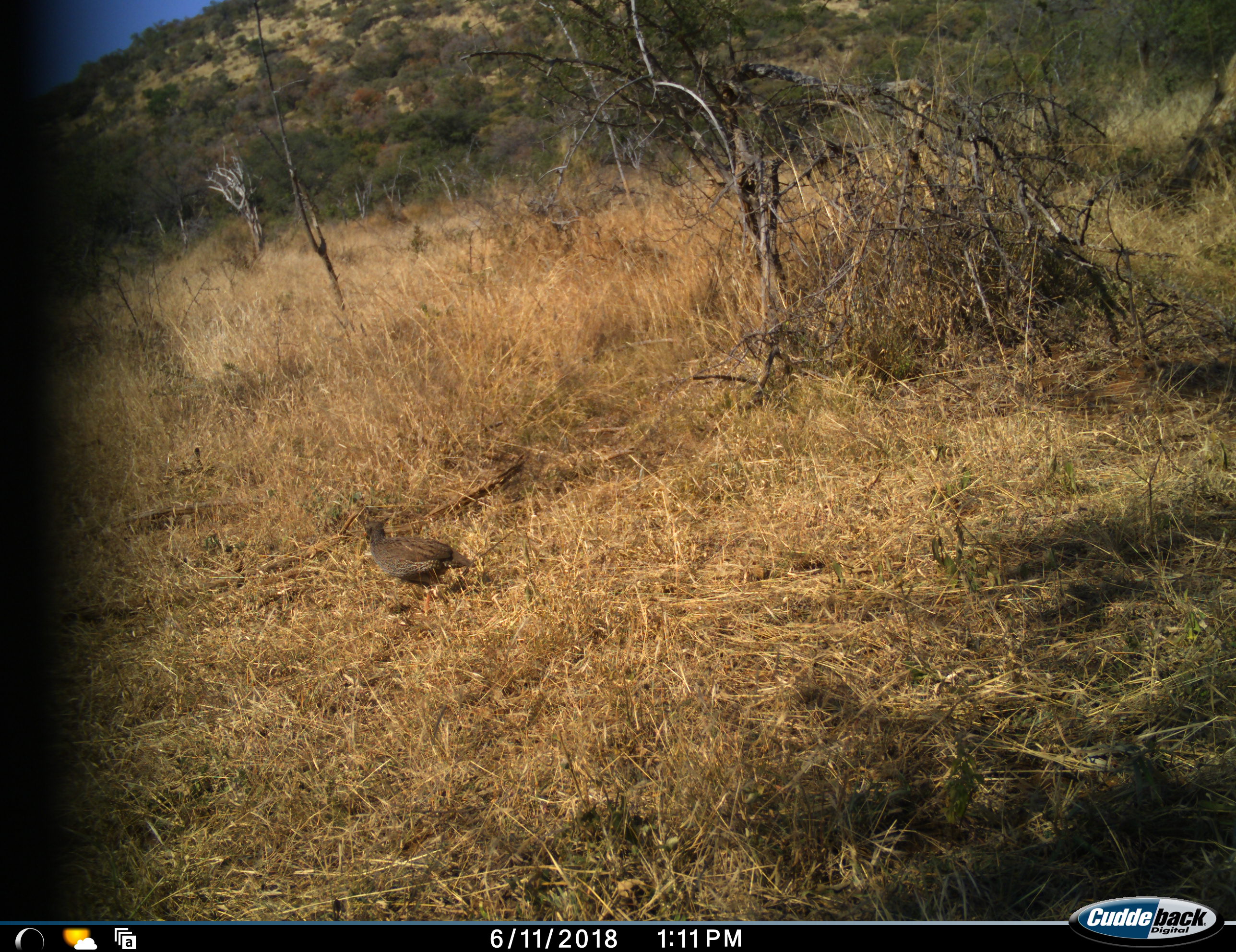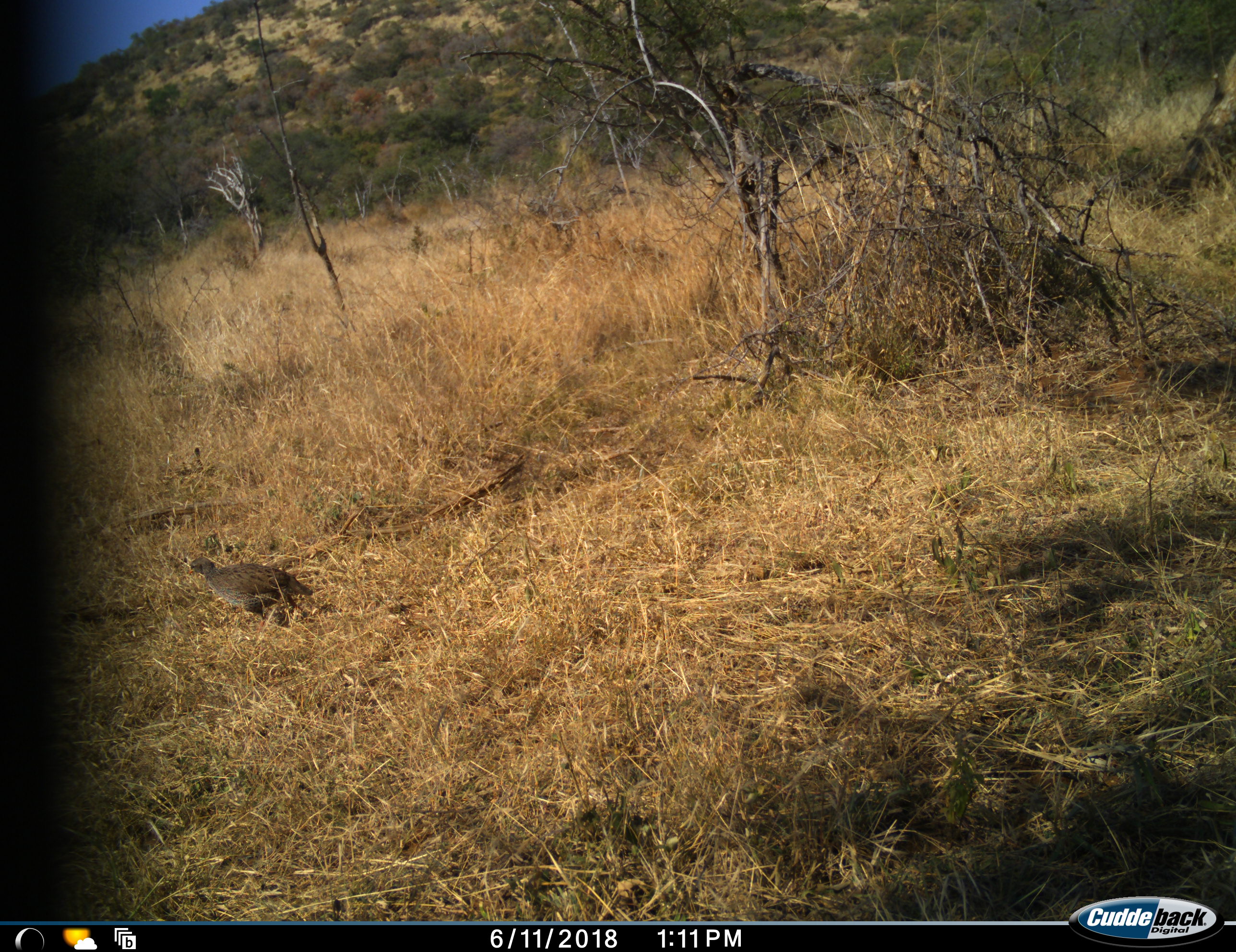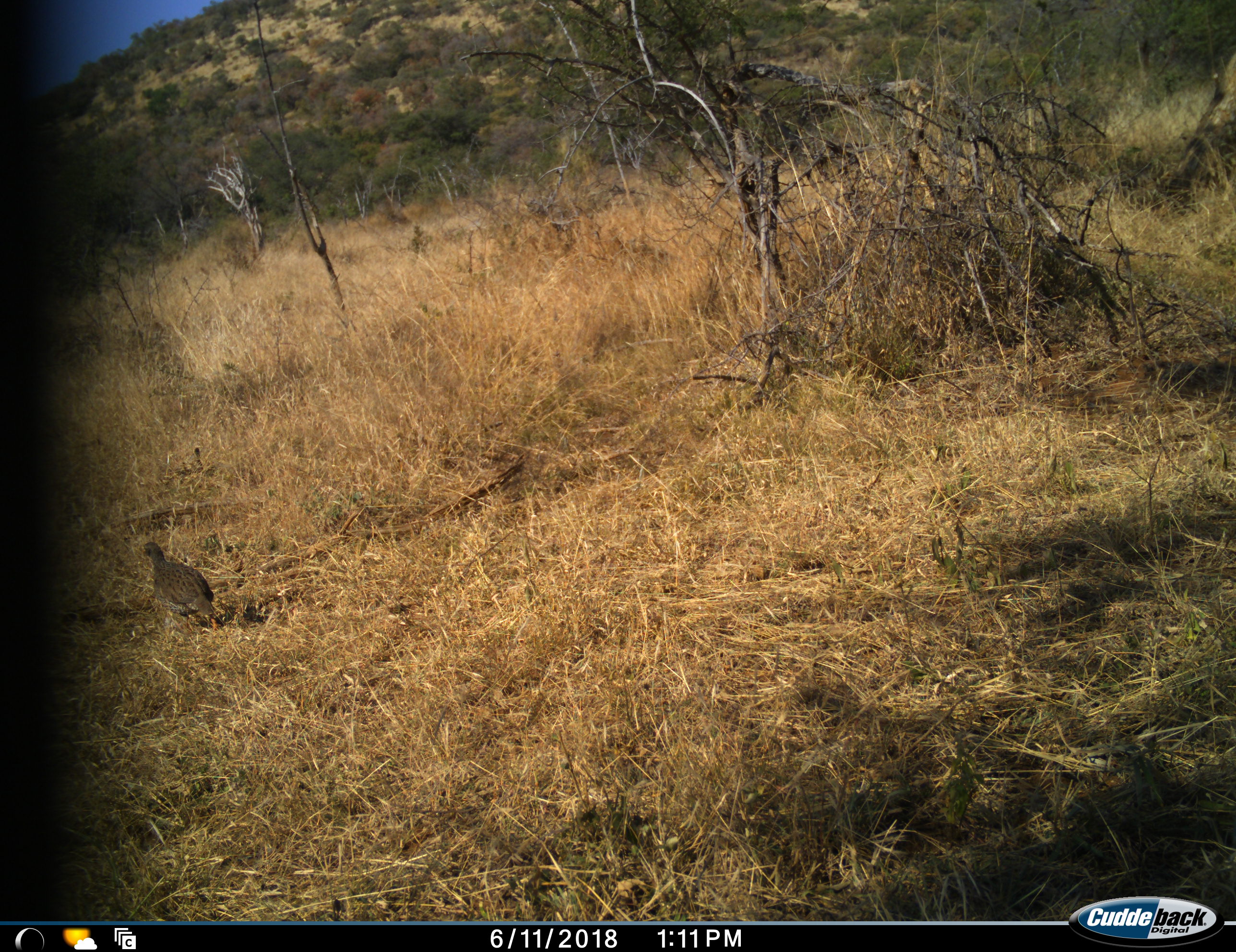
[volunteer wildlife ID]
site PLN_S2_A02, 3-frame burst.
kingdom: Animalia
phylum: Chordata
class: Aves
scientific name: Aves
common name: bird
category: birdother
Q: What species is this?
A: Birdother (bird) (Aves).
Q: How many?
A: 1.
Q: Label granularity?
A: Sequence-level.